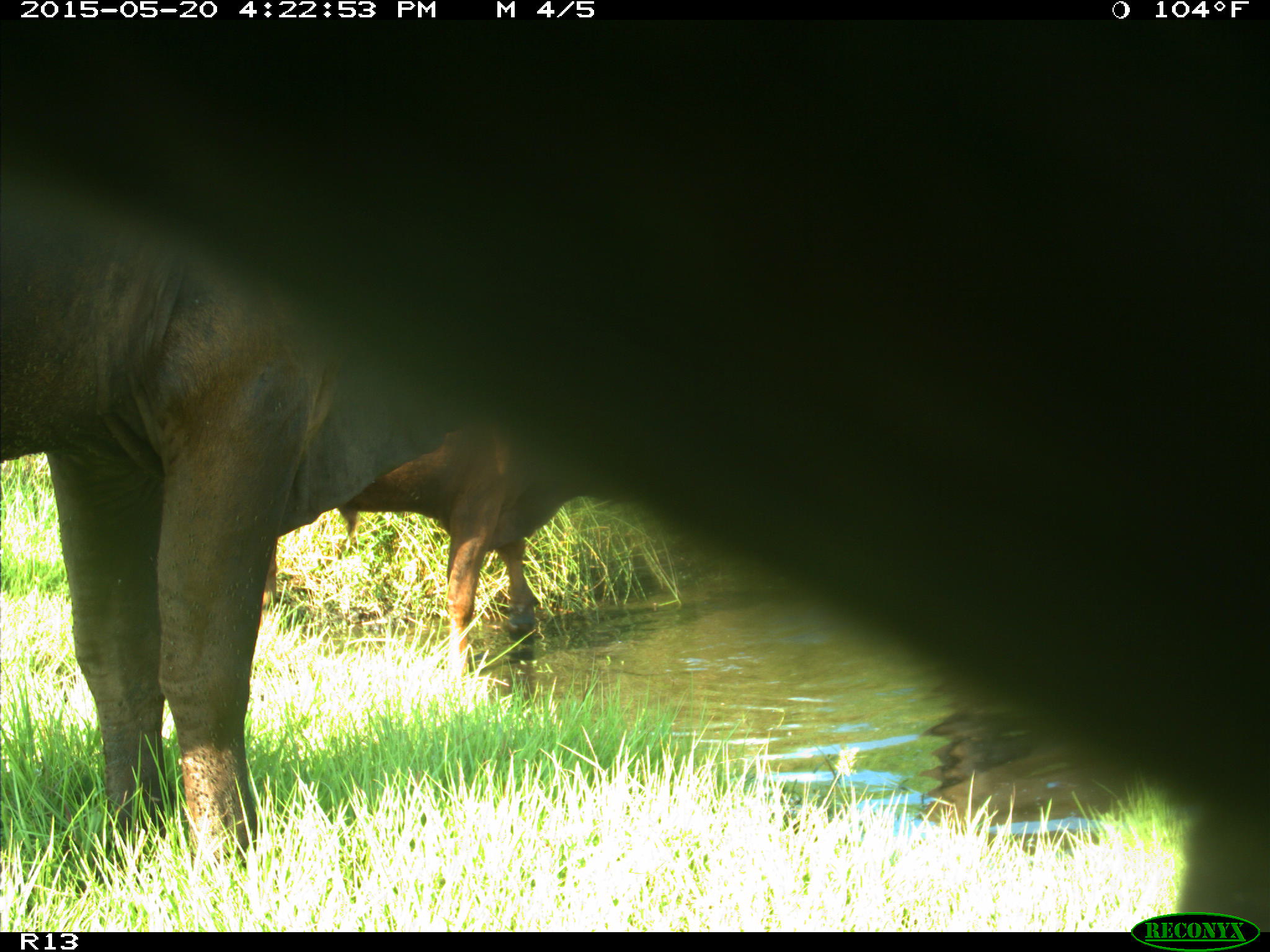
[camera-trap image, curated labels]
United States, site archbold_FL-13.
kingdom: Animalia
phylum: Chordata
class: Mammalia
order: Artiodactyla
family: Bovidae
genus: Bos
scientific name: Bos taurus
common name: domestic cow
Bos taurus (domestic cow).